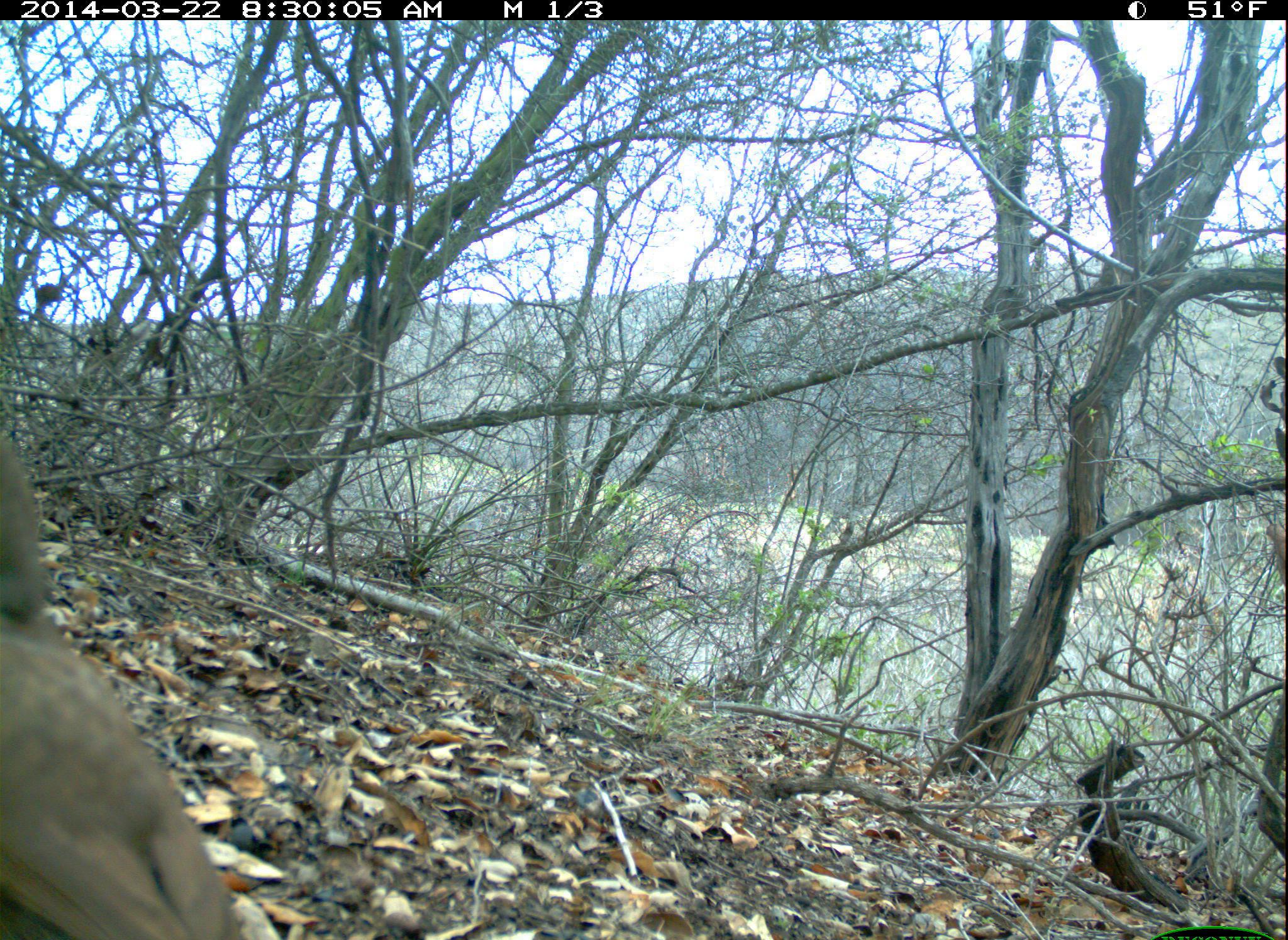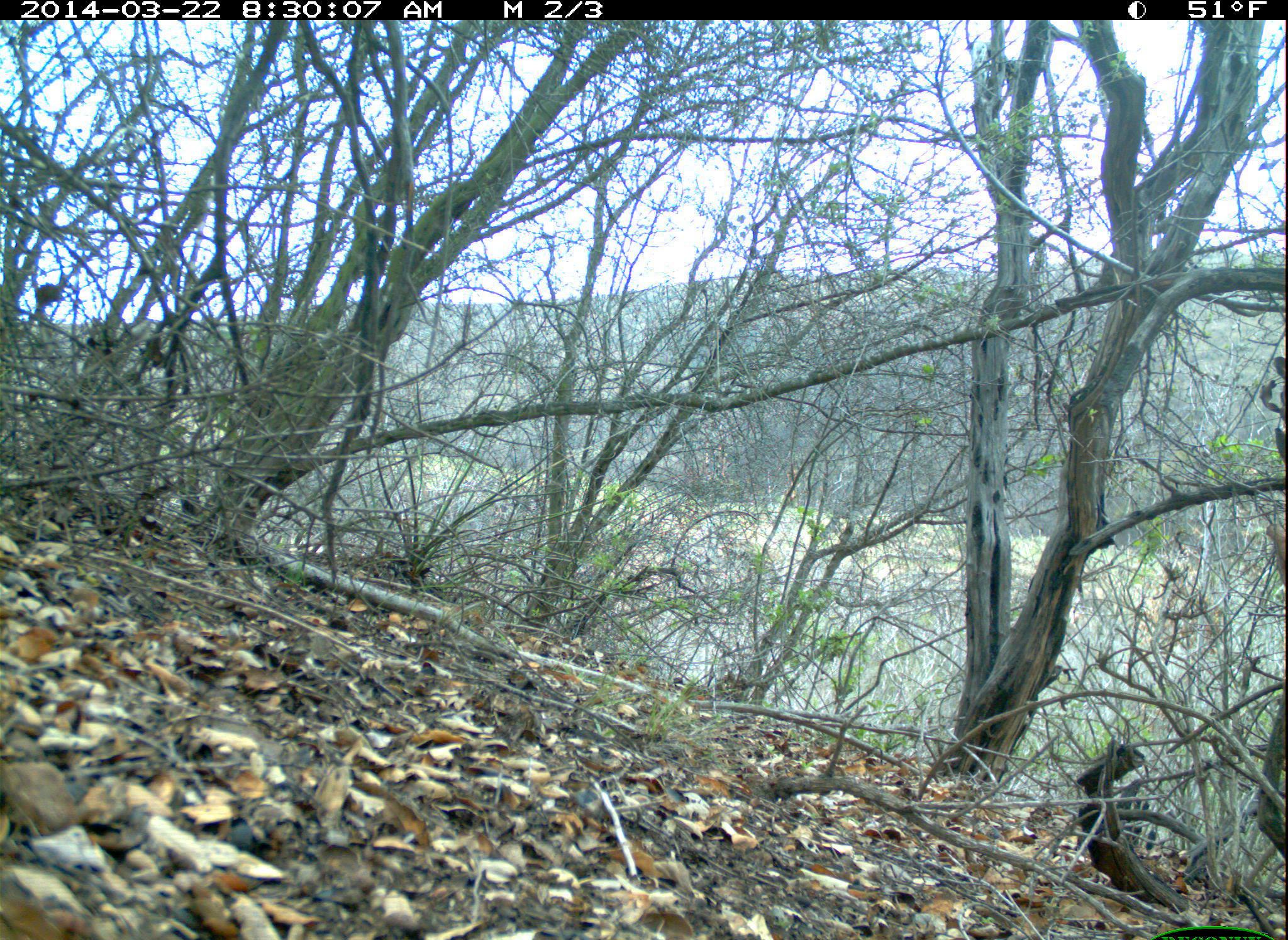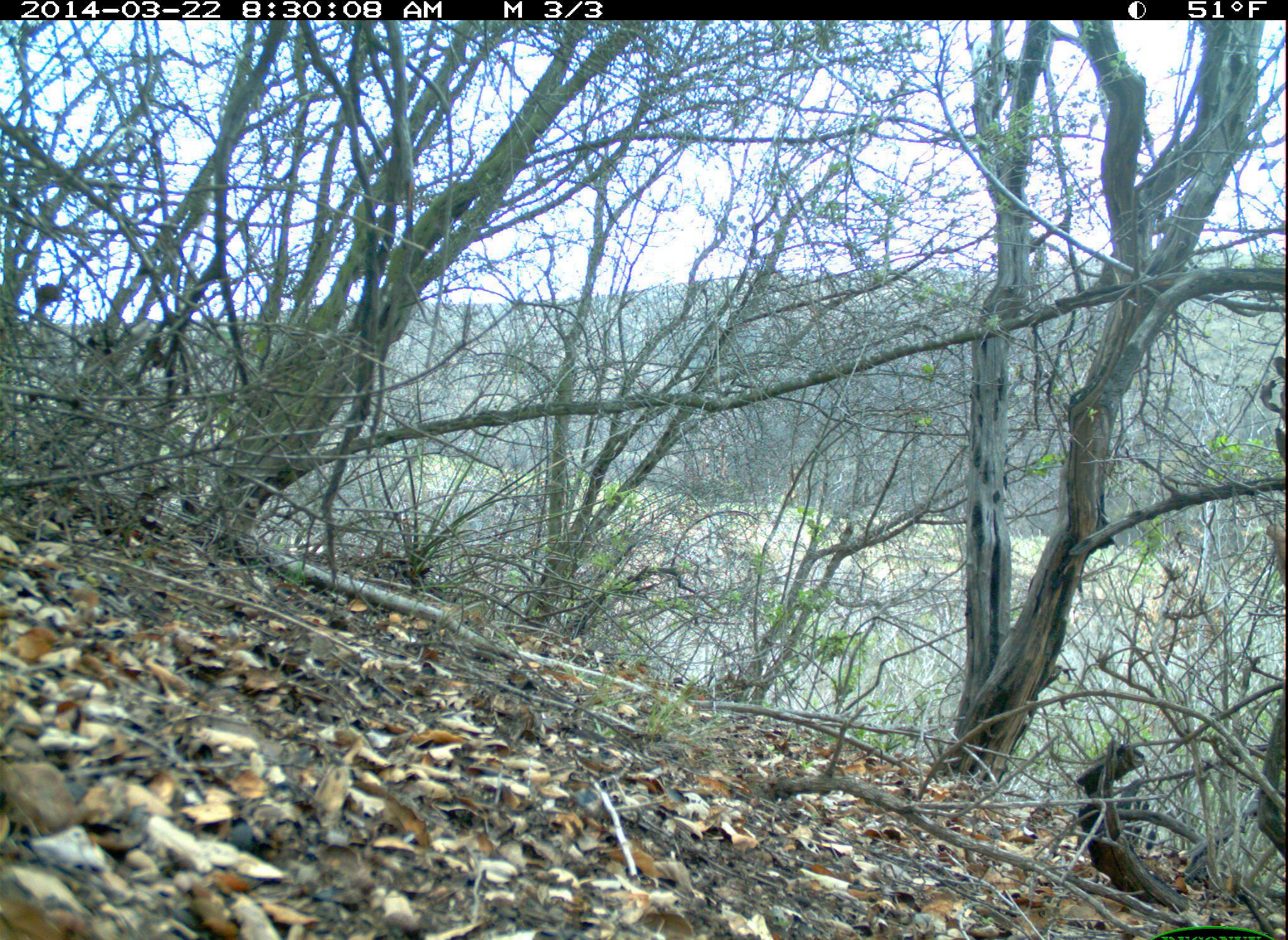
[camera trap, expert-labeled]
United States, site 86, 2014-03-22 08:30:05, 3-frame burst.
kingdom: Animalia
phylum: Chordata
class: Aves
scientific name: Aves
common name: bird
Bird (Aves).